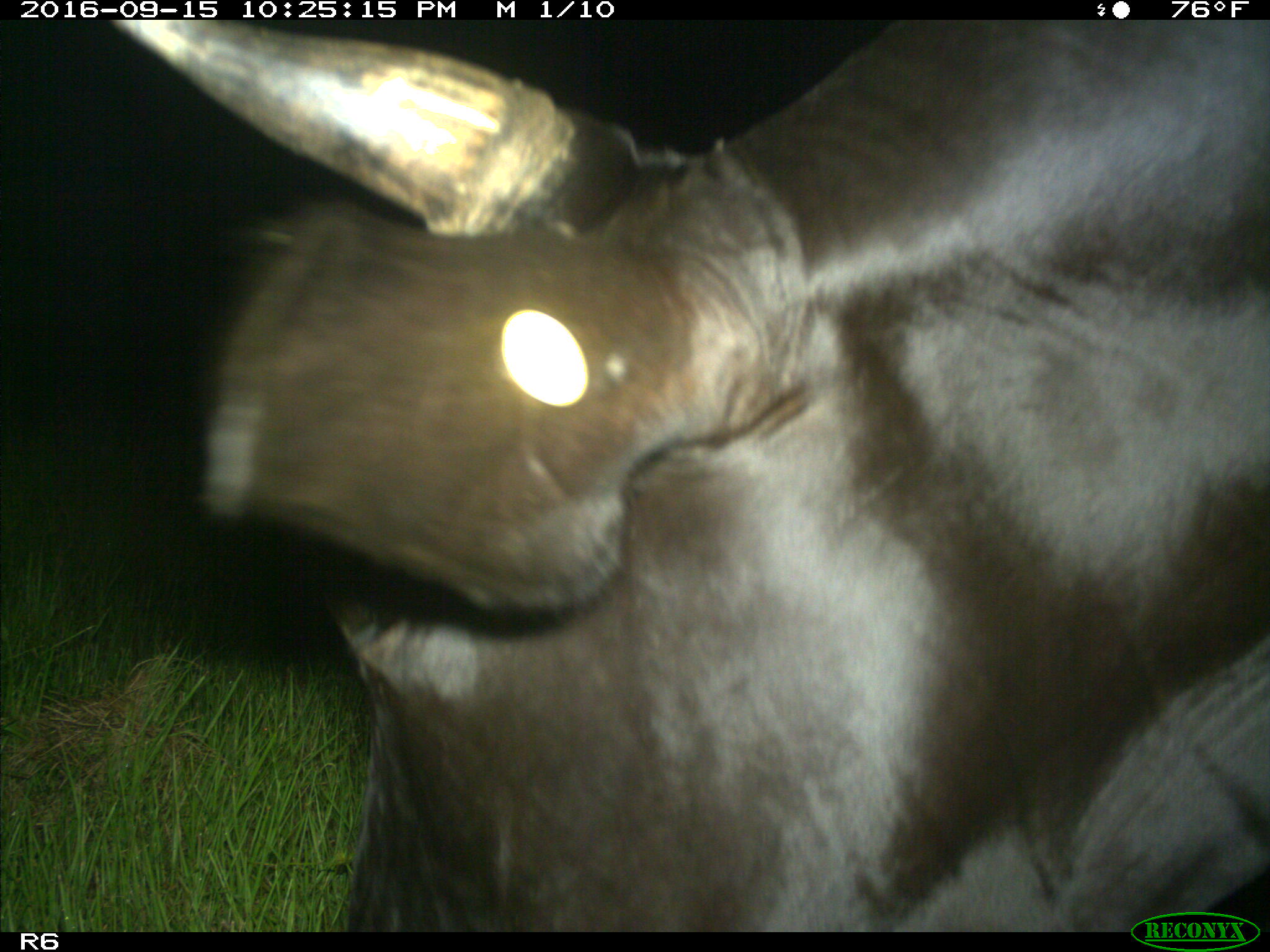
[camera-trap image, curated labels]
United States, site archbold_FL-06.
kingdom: Animalia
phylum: Chordata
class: Mammalia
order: Artiodactyla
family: Bovidae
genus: Bos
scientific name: Bos taurus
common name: domestic cow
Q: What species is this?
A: Bos taurus (domestic cow).